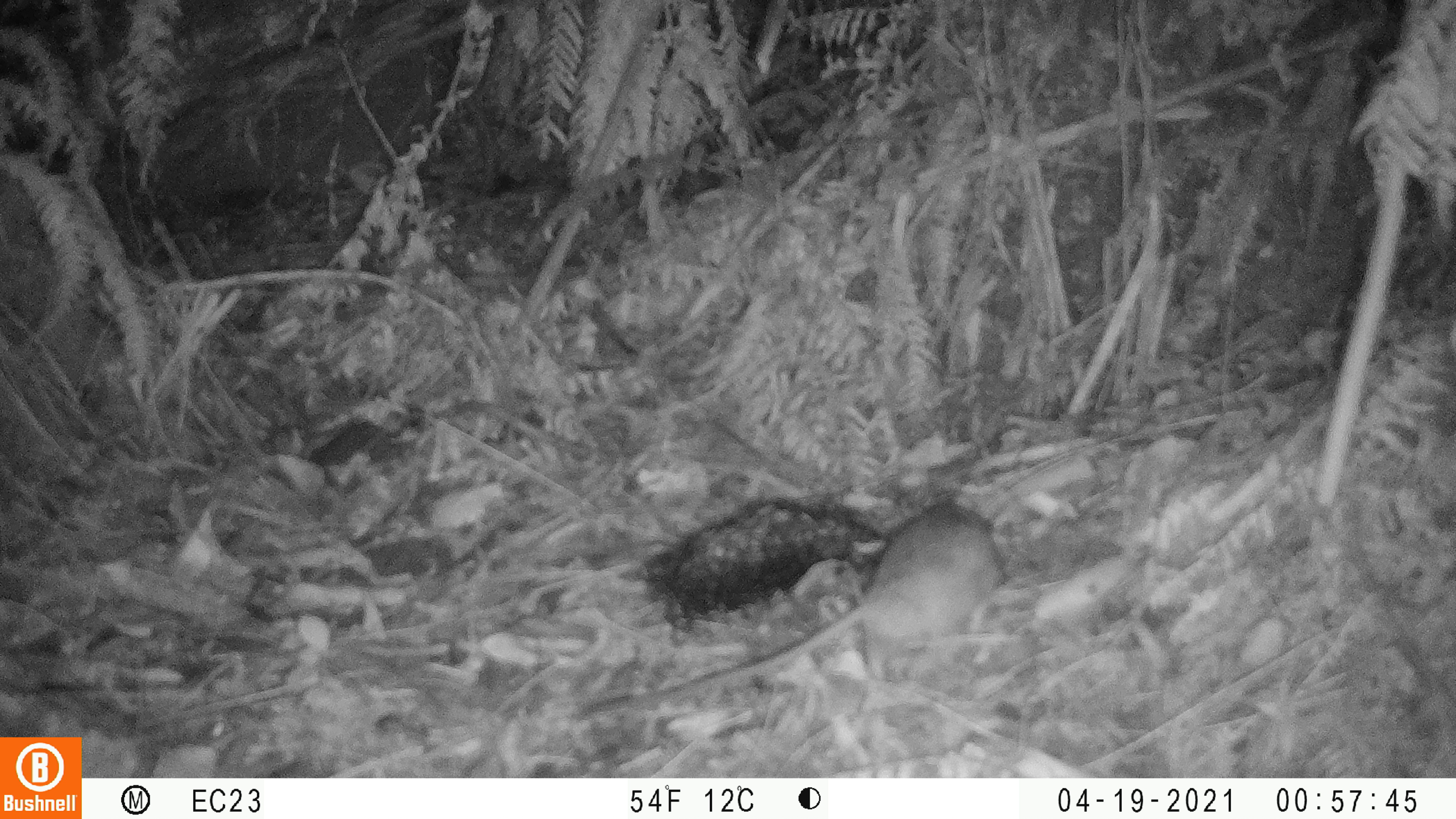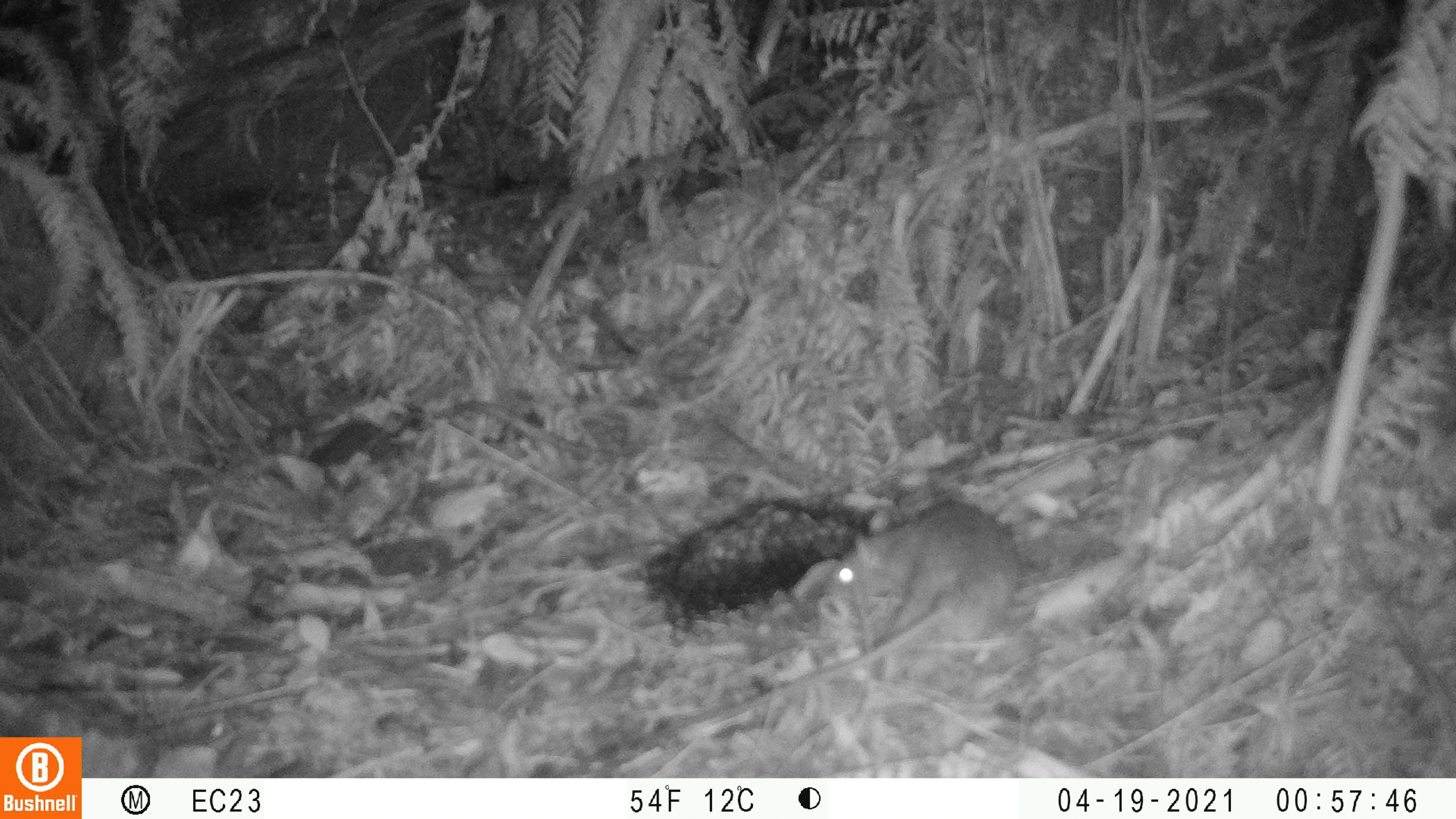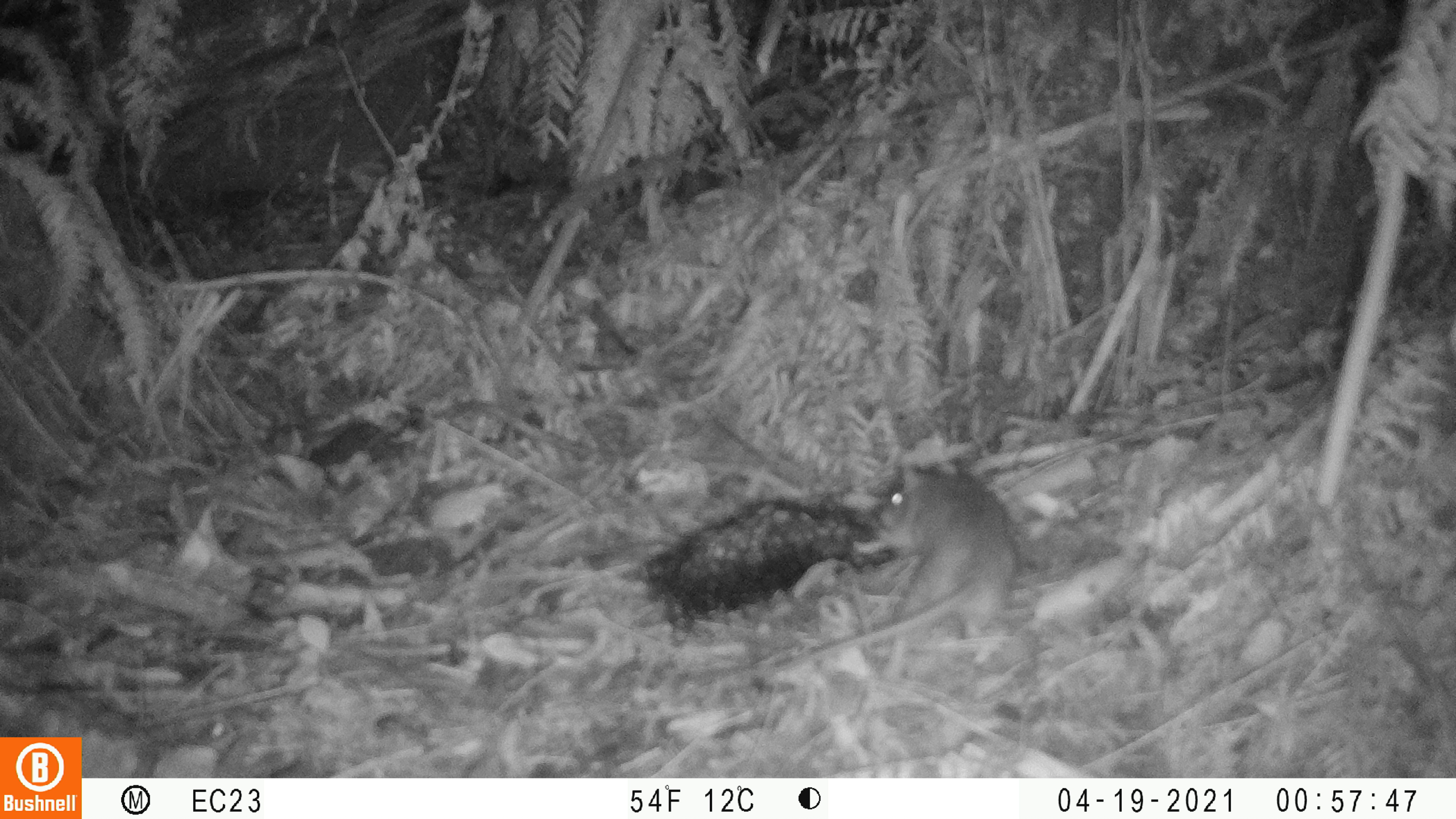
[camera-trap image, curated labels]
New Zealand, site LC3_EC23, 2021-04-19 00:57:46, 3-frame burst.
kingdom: Animalia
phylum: Chordata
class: Mammalia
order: Rodentia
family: Muridae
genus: Rattus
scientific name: Rattus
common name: rat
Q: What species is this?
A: Rat (Rattus).